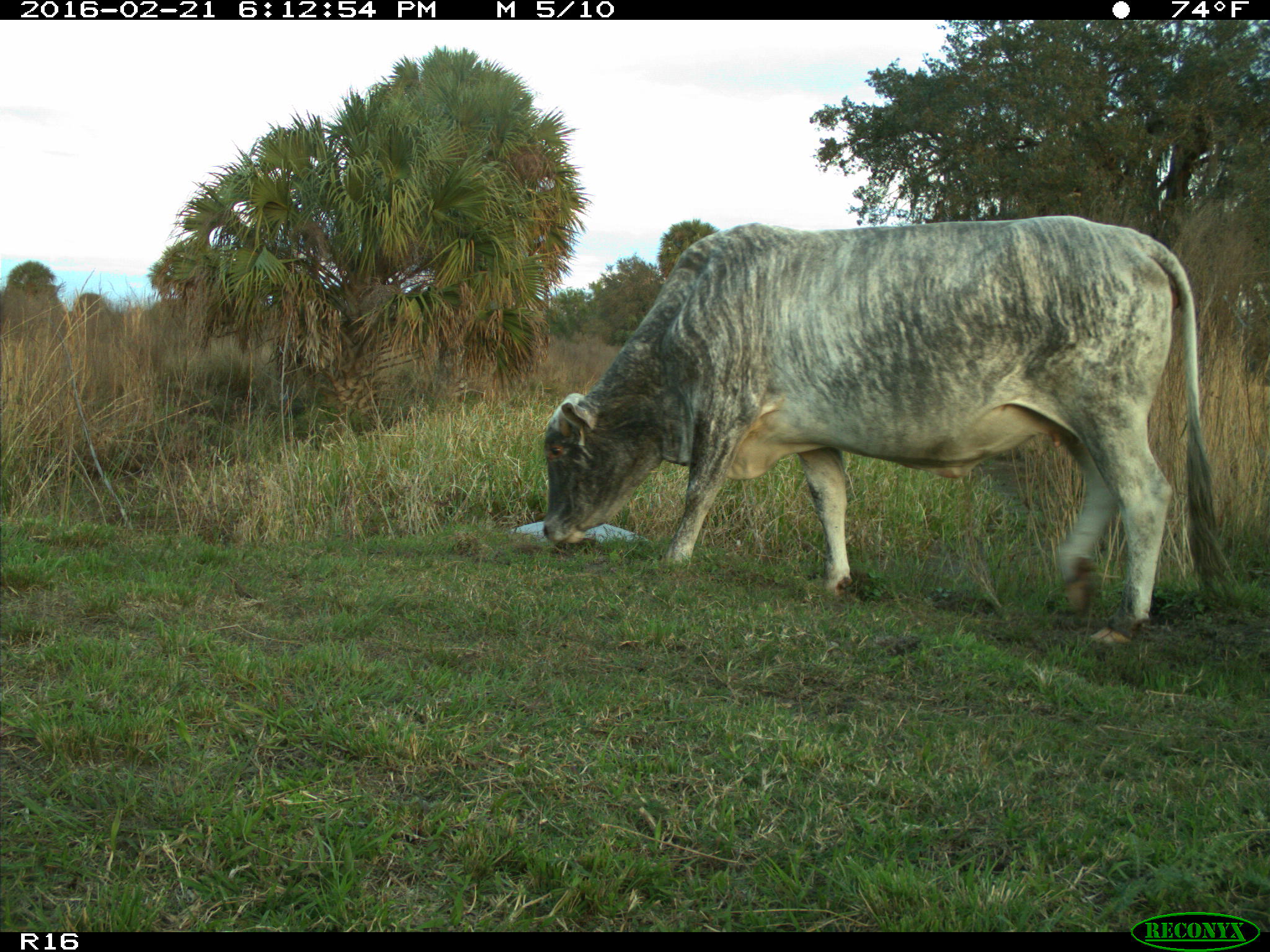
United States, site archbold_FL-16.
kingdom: Animalia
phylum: Chordata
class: Mammalia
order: Artiodactyla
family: Bovidae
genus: Bos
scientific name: Bos taurus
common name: domestic cow